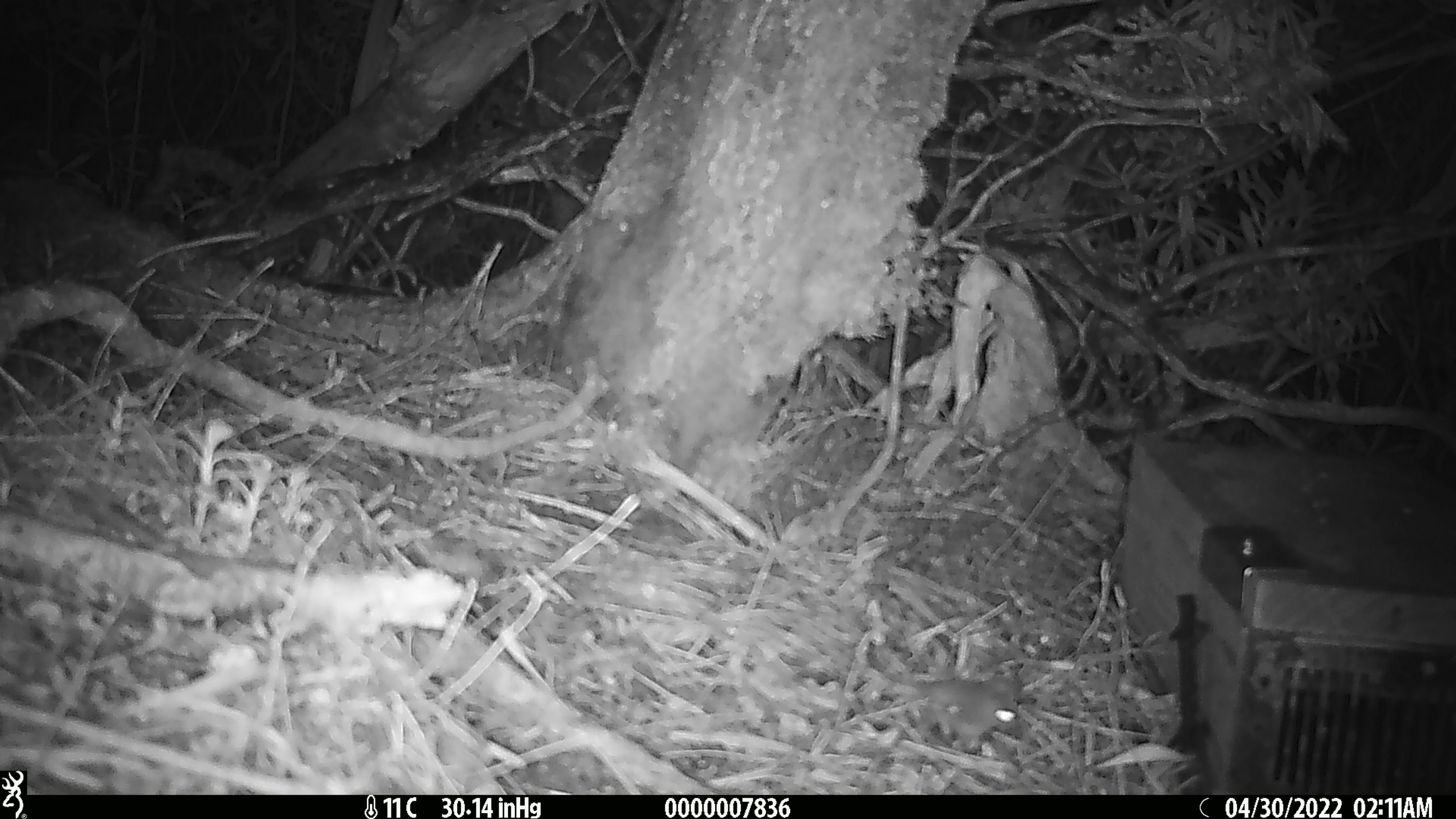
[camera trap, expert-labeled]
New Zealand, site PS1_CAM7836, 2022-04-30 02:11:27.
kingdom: Animalia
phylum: Chordata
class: Mammalia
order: Rodentia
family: Muridae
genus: Mus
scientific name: Mus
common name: mouse